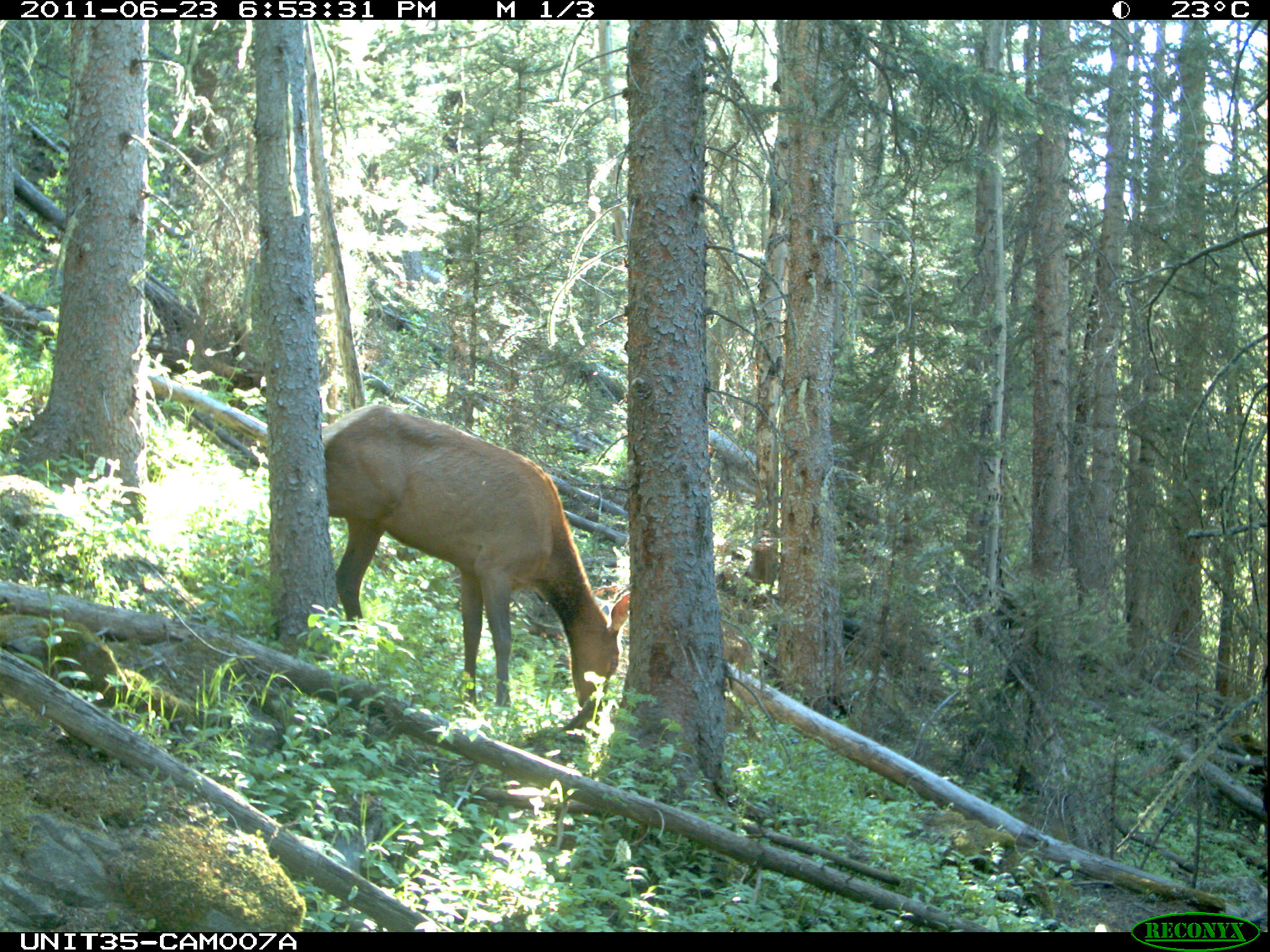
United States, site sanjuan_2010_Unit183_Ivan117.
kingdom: Animalia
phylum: Chordata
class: Mammalia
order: Artiodactyla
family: Cervidae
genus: Cervus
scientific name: Cervus elaphus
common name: red deer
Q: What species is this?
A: Cervus elaphus (red deer).